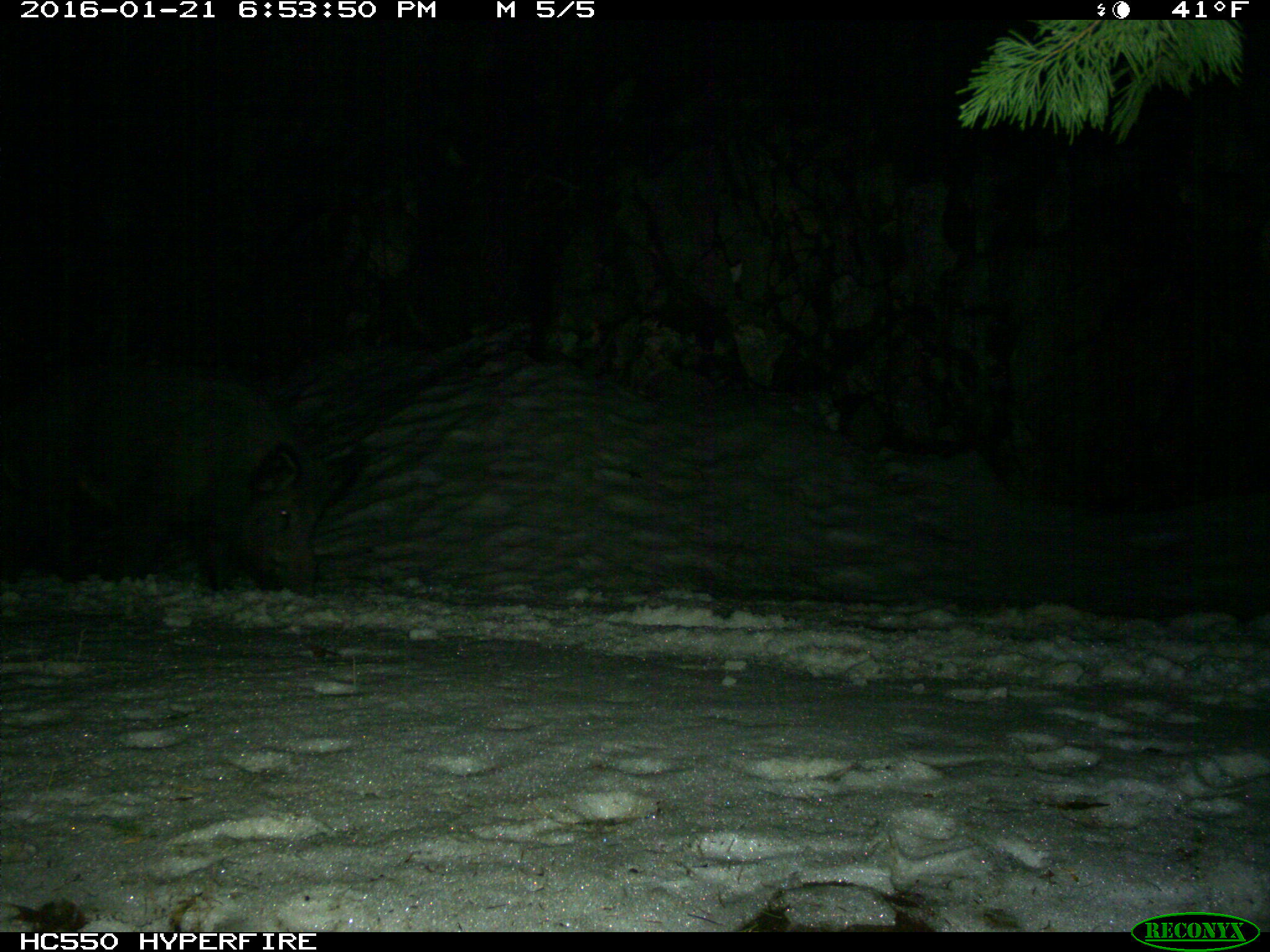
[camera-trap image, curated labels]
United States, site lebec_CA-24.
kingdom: Animalia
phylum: Chordata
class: Mammalia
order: Artiodactyla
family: Suidae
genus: Sus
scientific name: Sus scrofa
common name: wild boar